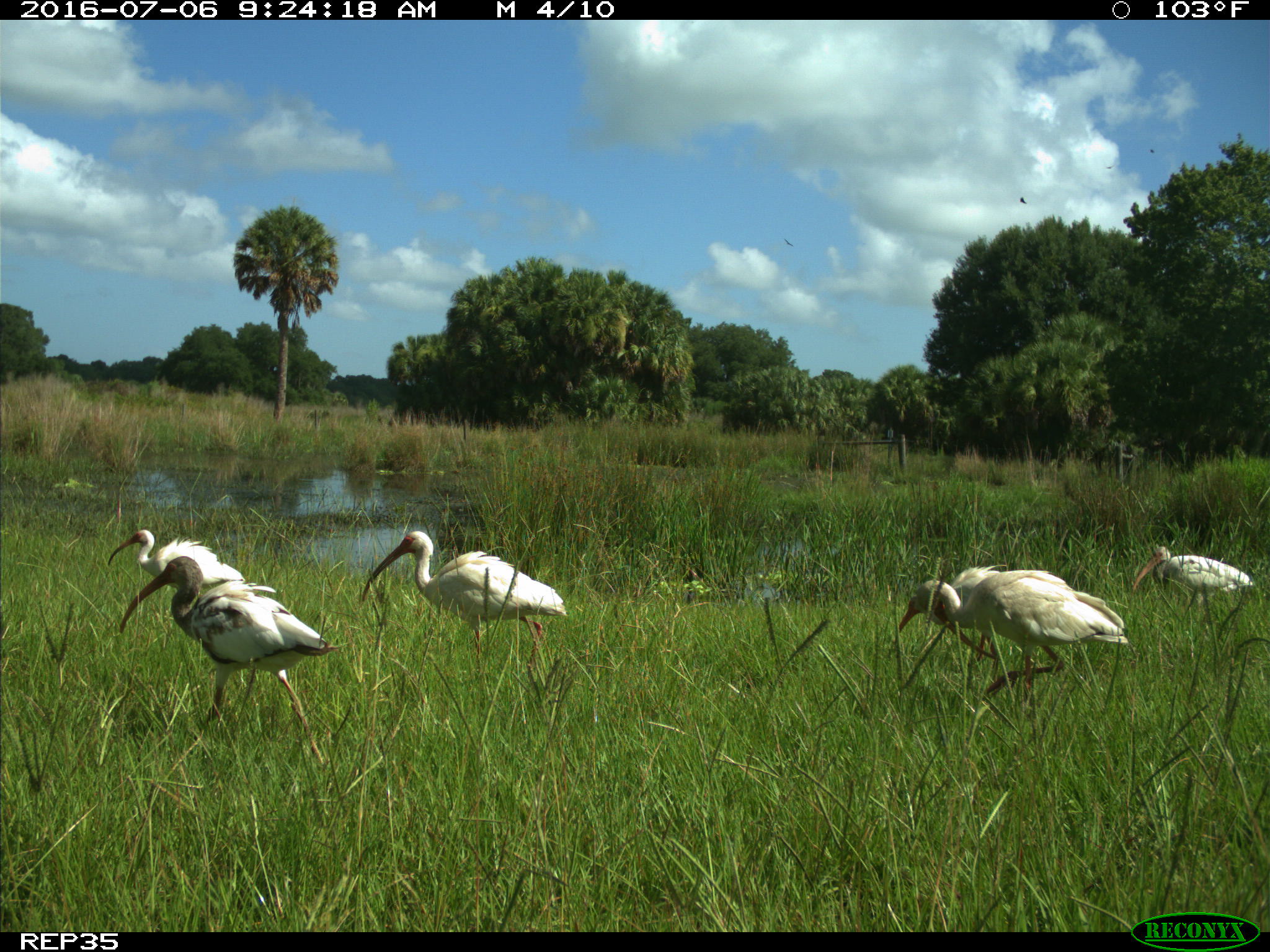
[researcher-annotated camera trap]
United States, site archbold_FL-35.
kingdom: Animalia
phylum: Chordata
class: Aves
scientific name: Aves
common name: birds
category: unidentified bird